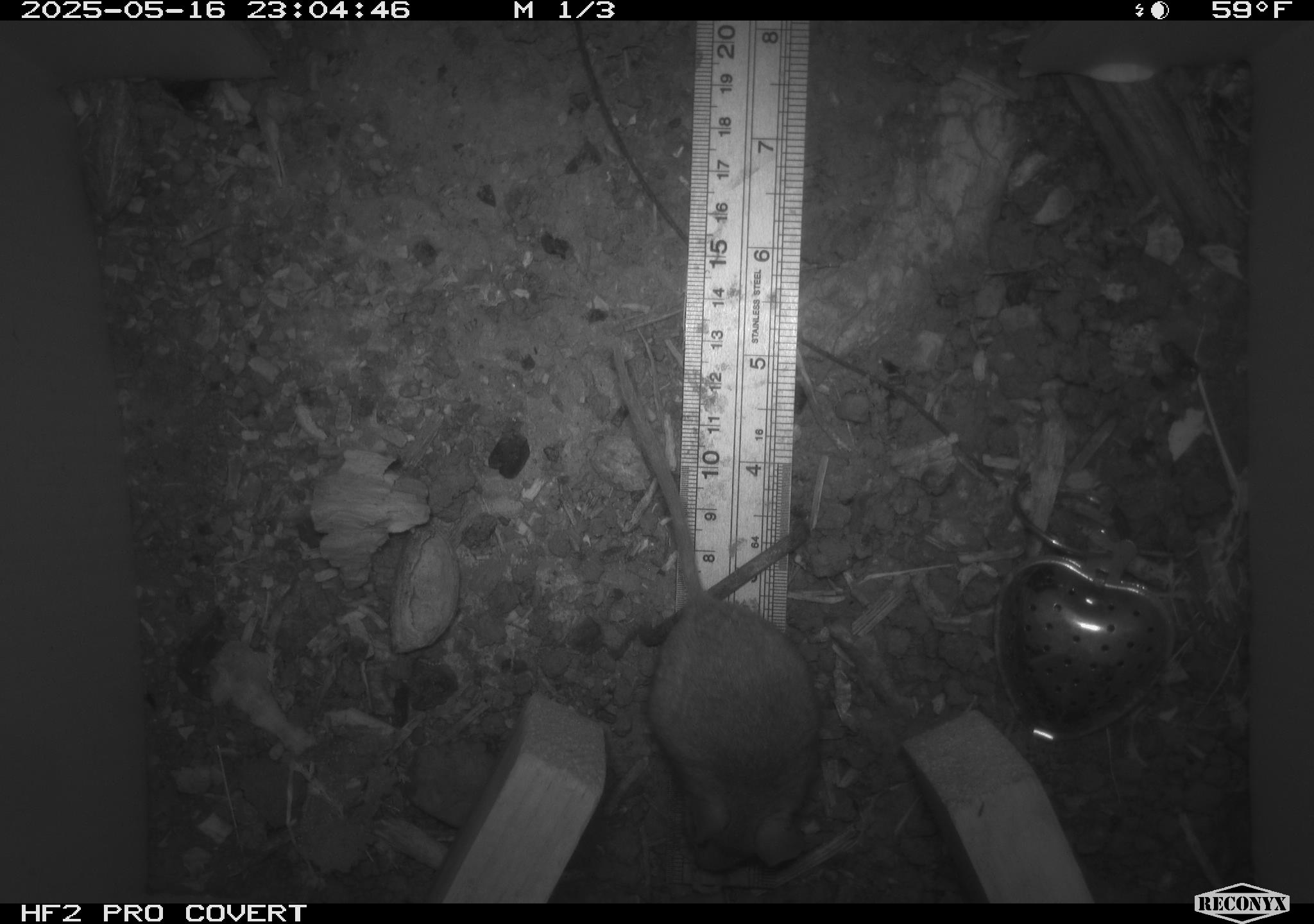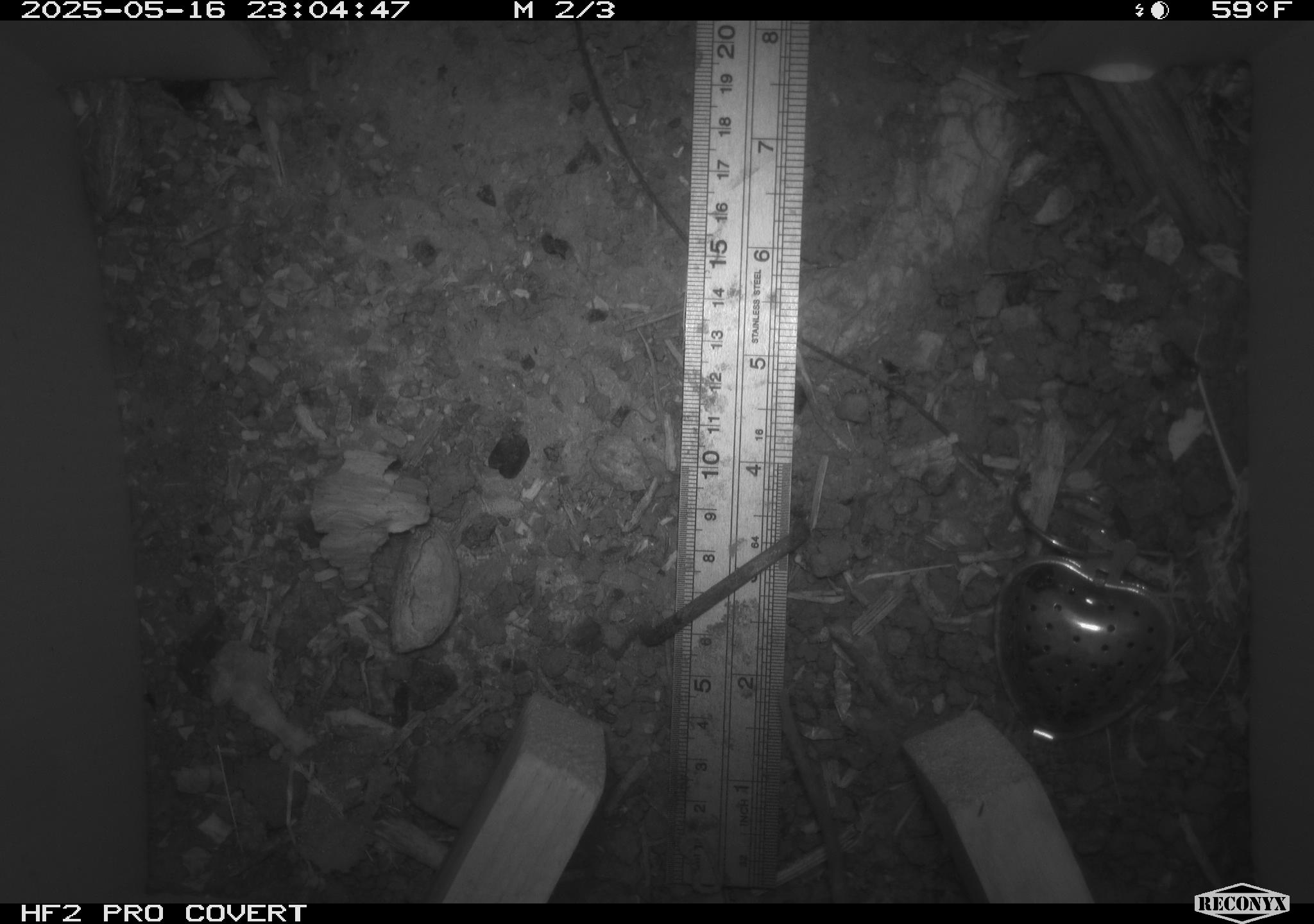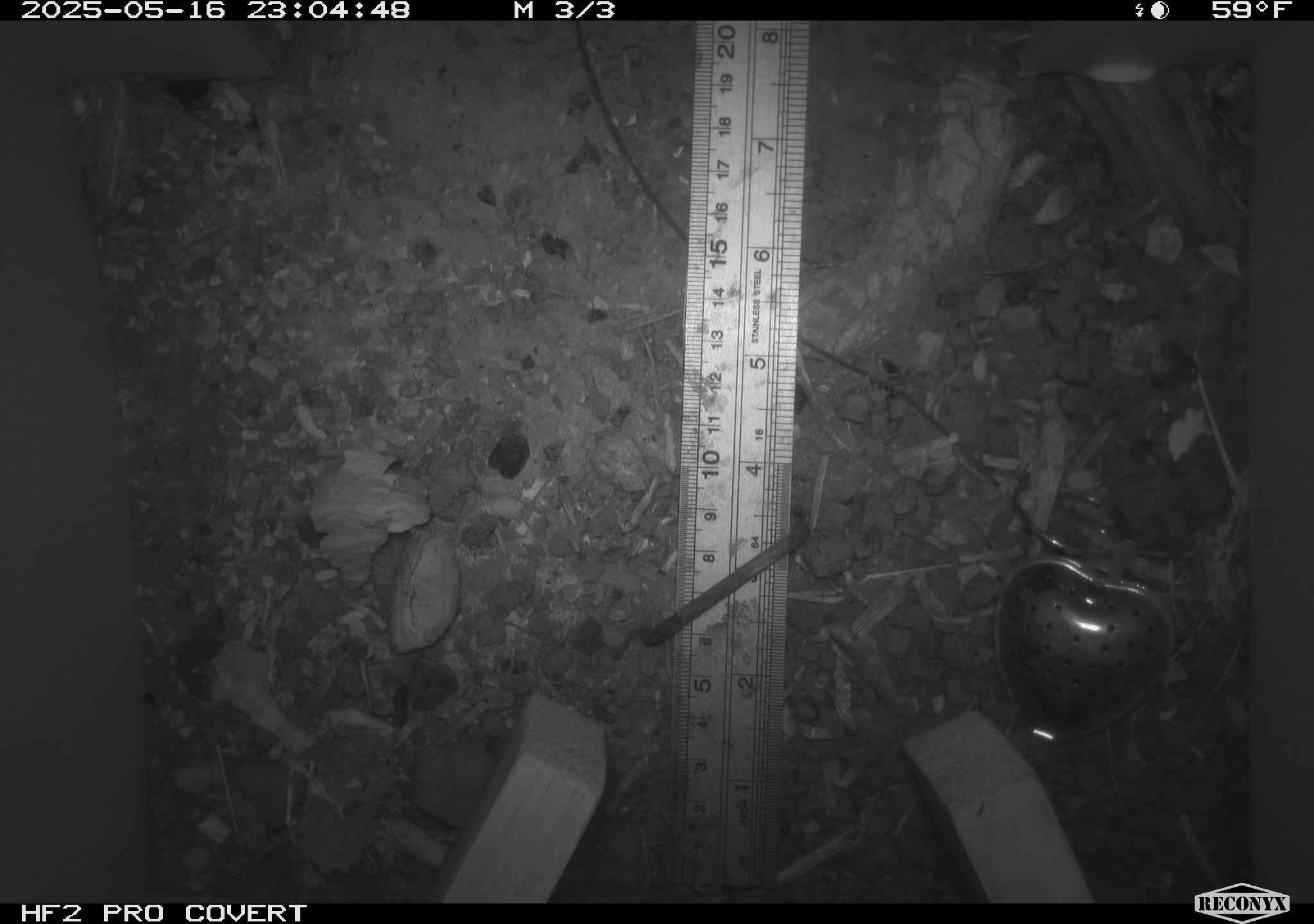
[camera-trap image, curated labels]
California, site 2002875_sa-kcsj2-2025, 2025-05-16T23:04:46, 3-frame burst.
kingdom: Animalia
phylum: Chordata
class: Mammalia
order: Rodentia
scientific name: Rodentia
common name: rodent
Rodent (Rodentia).